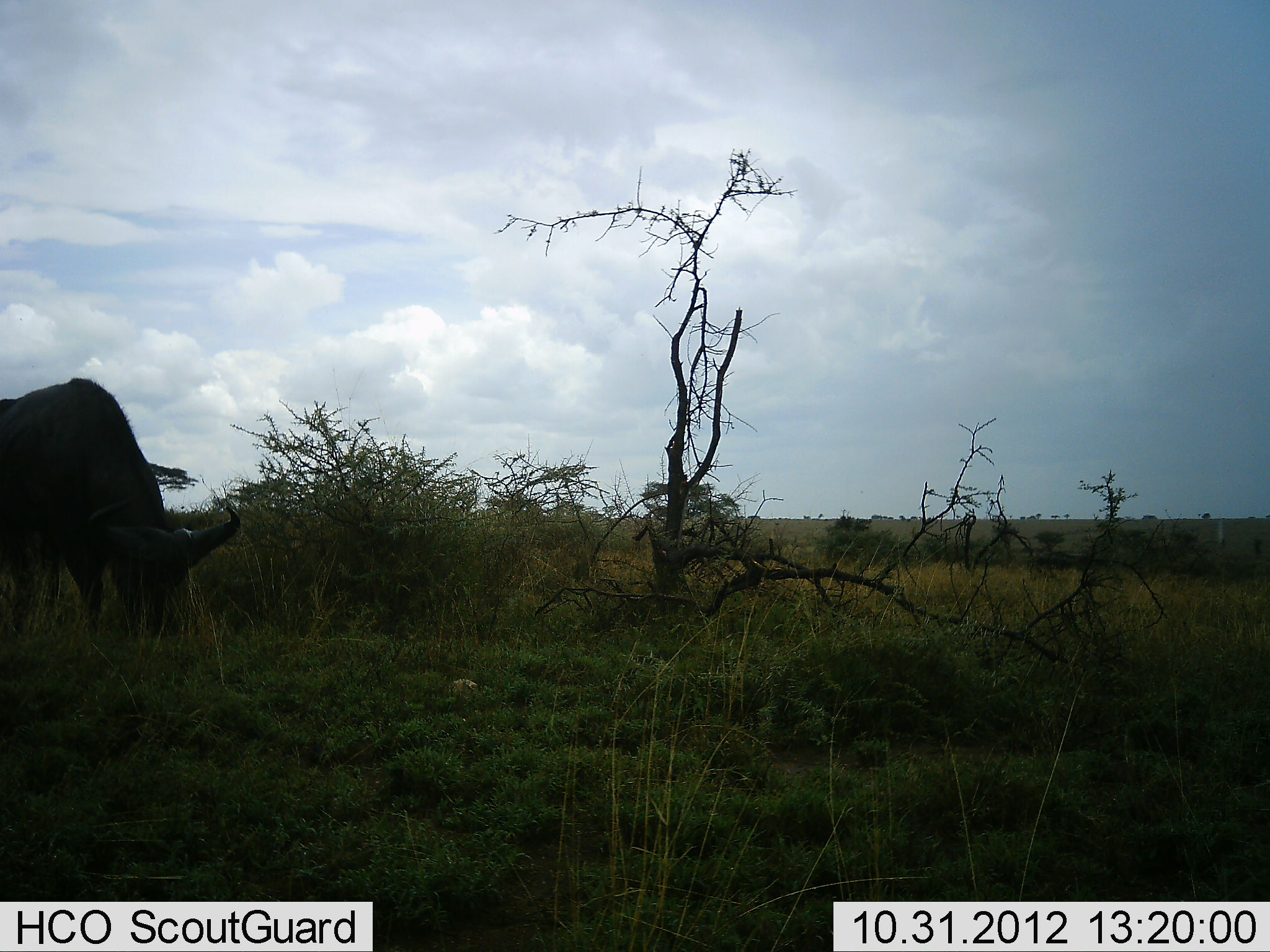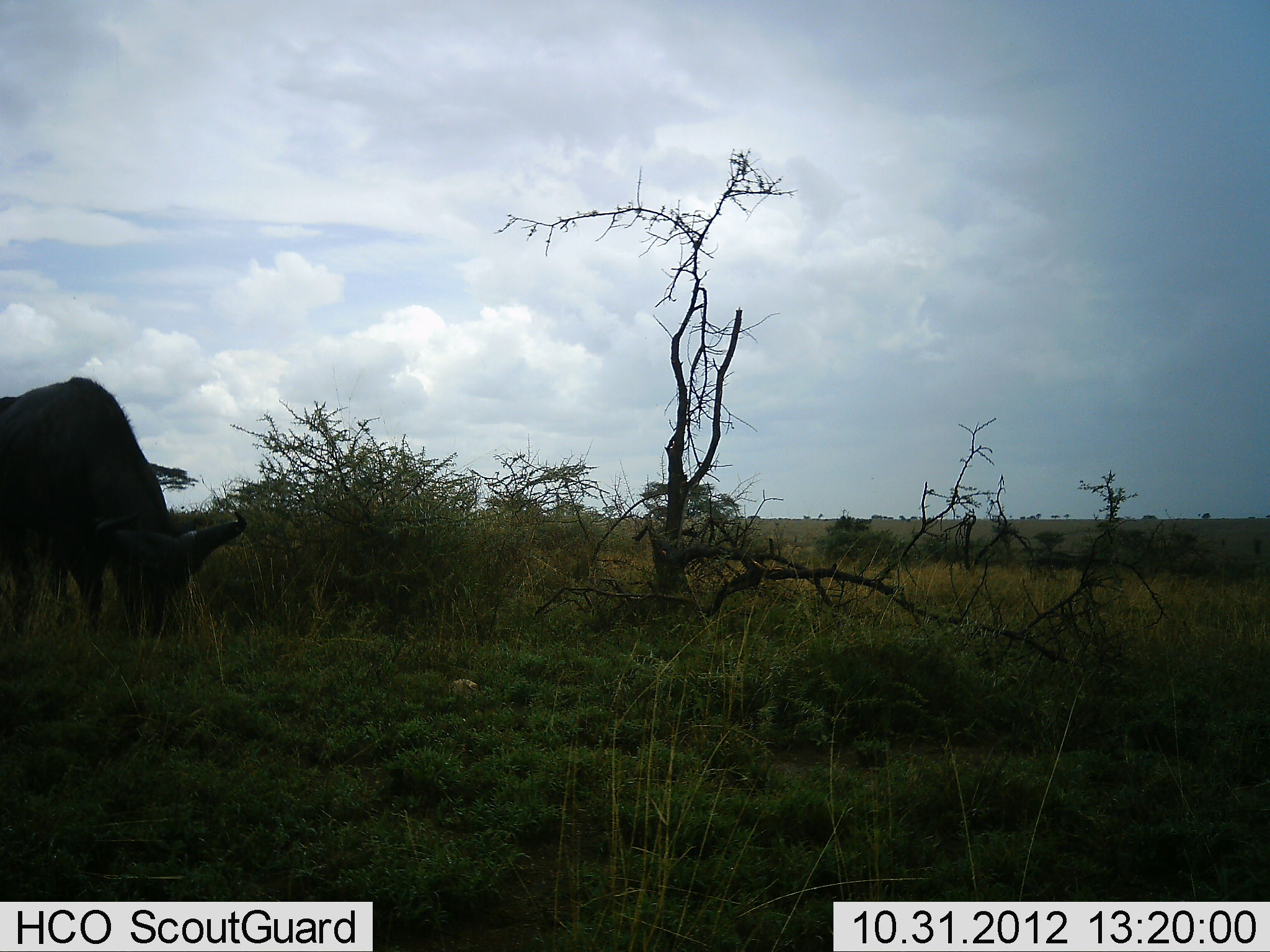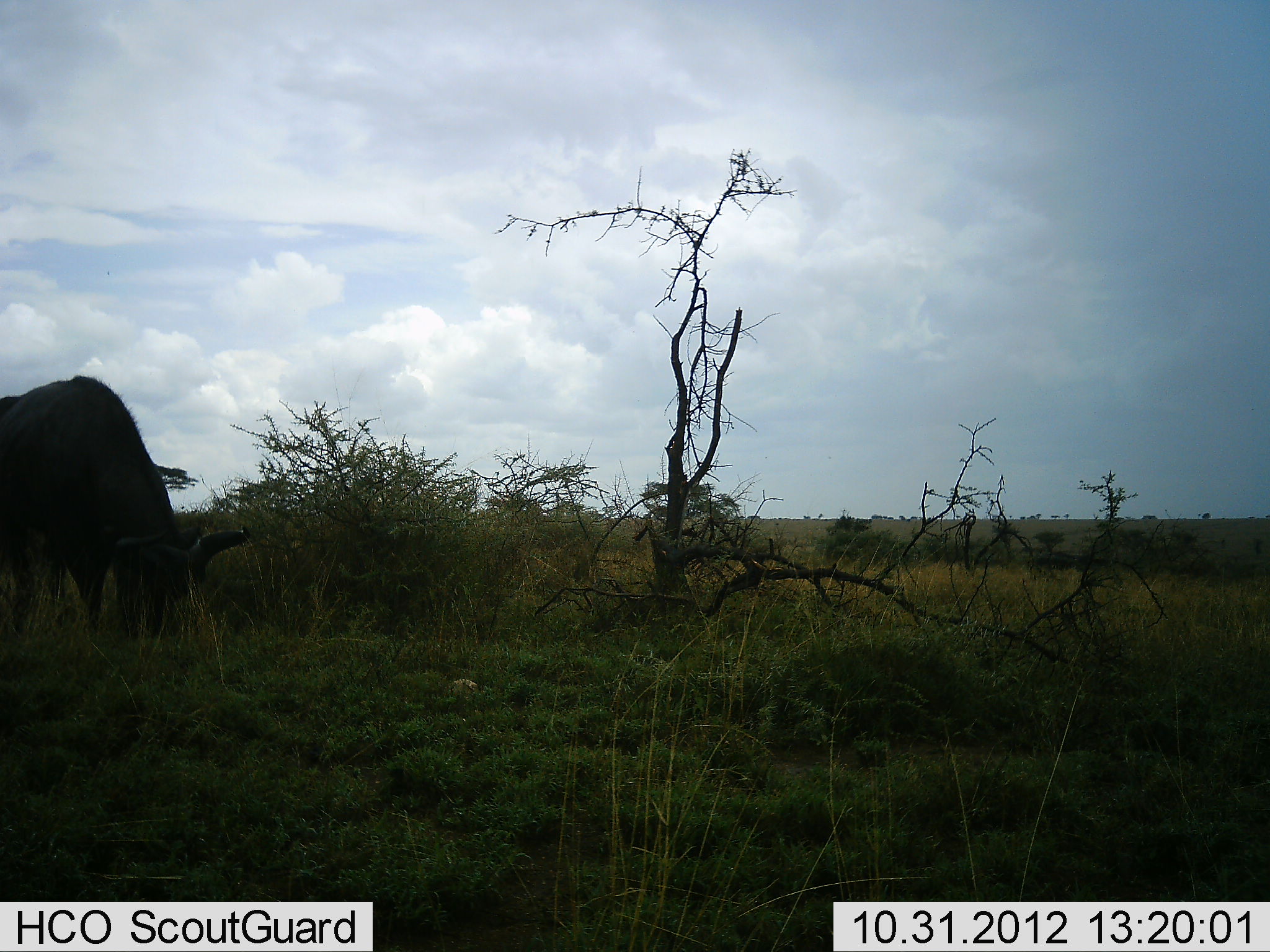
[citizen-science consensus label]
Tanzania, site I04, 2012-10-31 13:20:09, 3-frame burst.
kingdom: Animalia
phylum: Chordata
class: Mammalia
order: Artiodactyla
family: Bovidae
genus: Syncerus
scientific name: Syncerus caffer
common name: cape buffalo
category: buffalo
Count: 1.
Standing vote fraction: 30%.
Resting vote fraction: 0%.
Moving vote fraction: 0%.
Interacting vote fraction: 0%.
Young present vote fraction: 0%.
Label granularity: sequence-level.